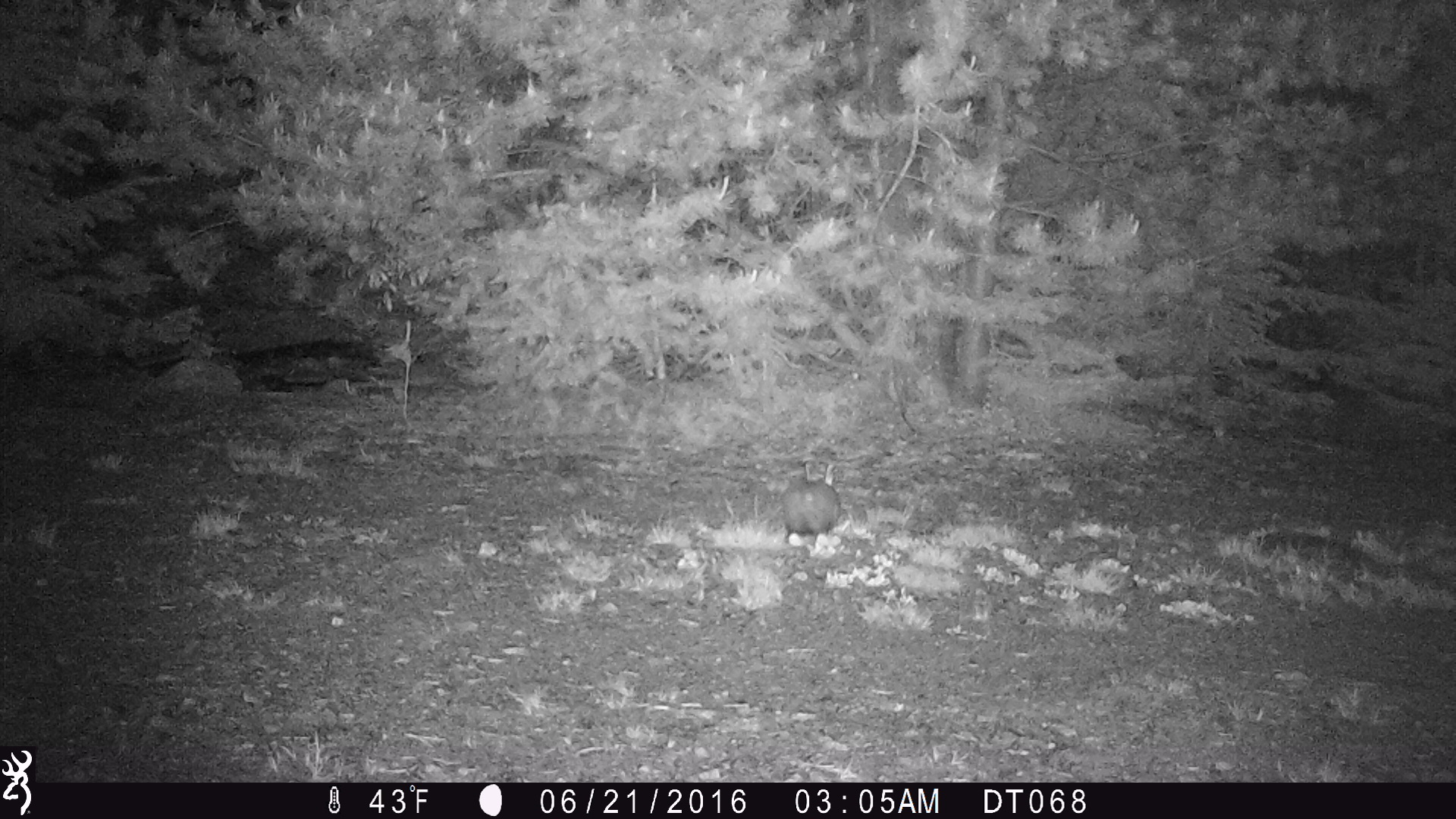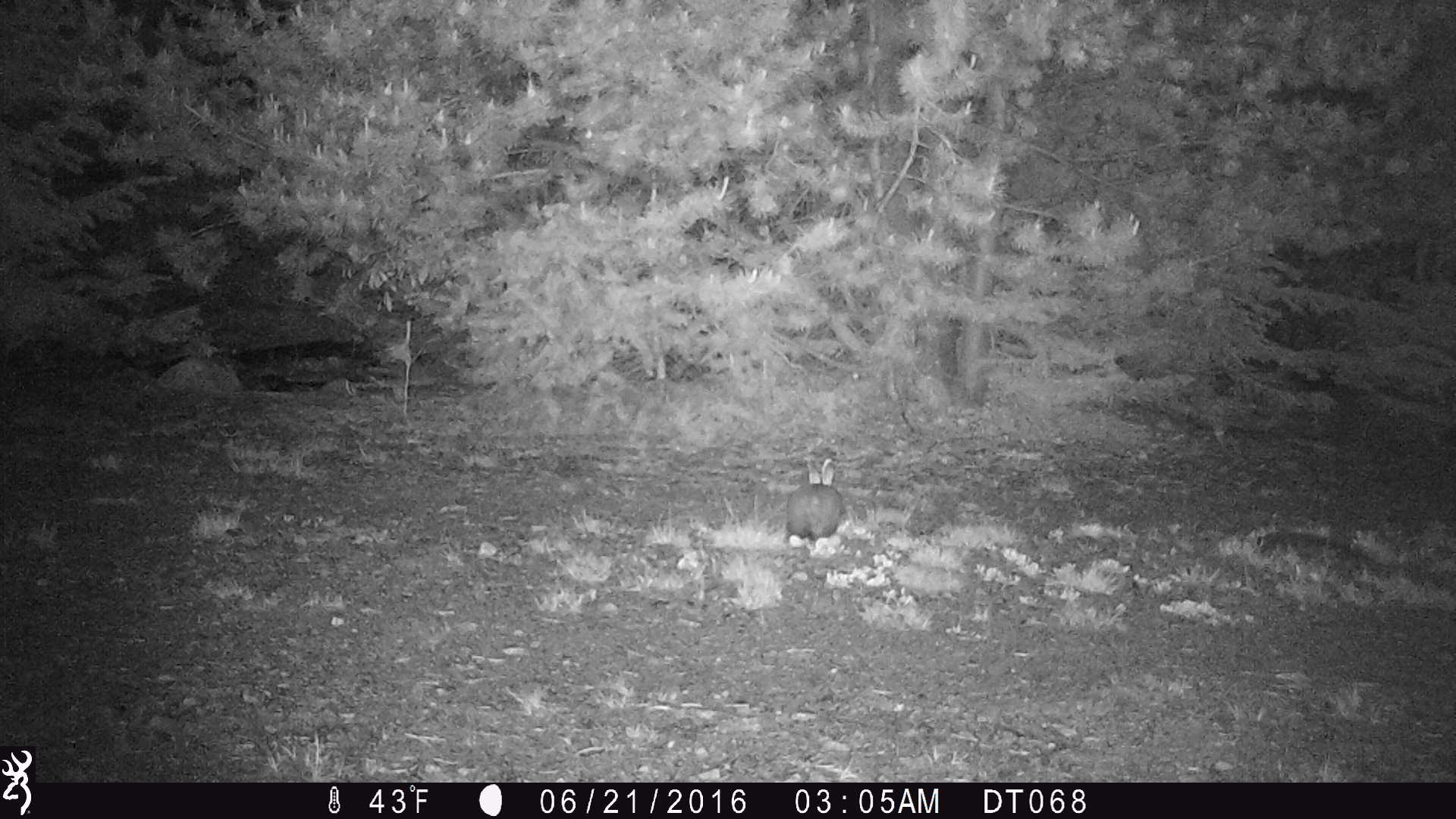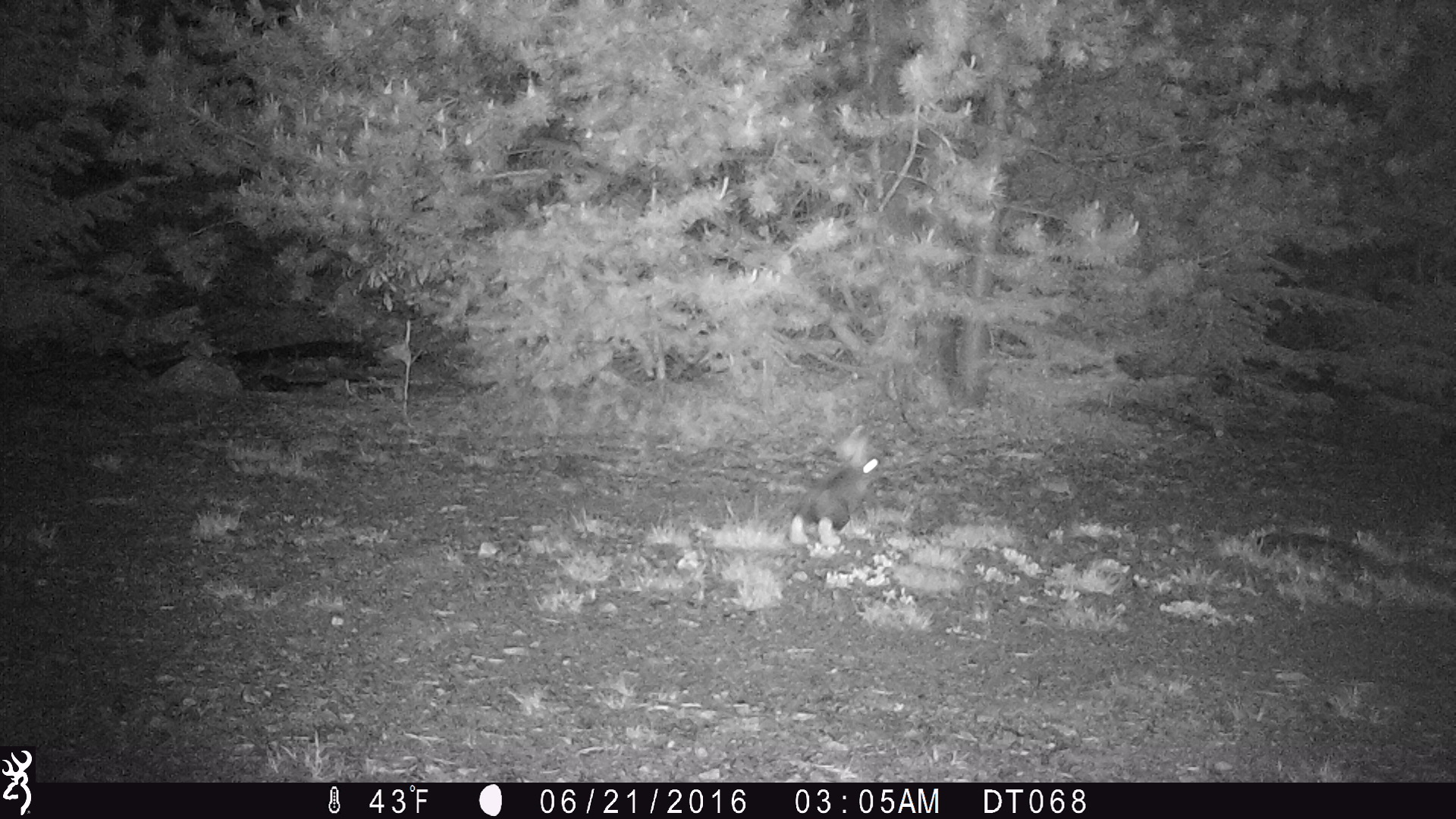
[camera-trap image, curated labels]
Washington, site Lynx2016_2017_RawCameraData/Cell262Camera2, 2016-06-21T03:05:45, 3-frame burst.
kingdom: Animalia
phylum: Chordata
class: Mammalia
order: Lagomorpha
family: Leporidae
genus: Lepus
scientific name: Lepus americanus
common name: snowshoe hare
Lepus americanus (snowshoe hare). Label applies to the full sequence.